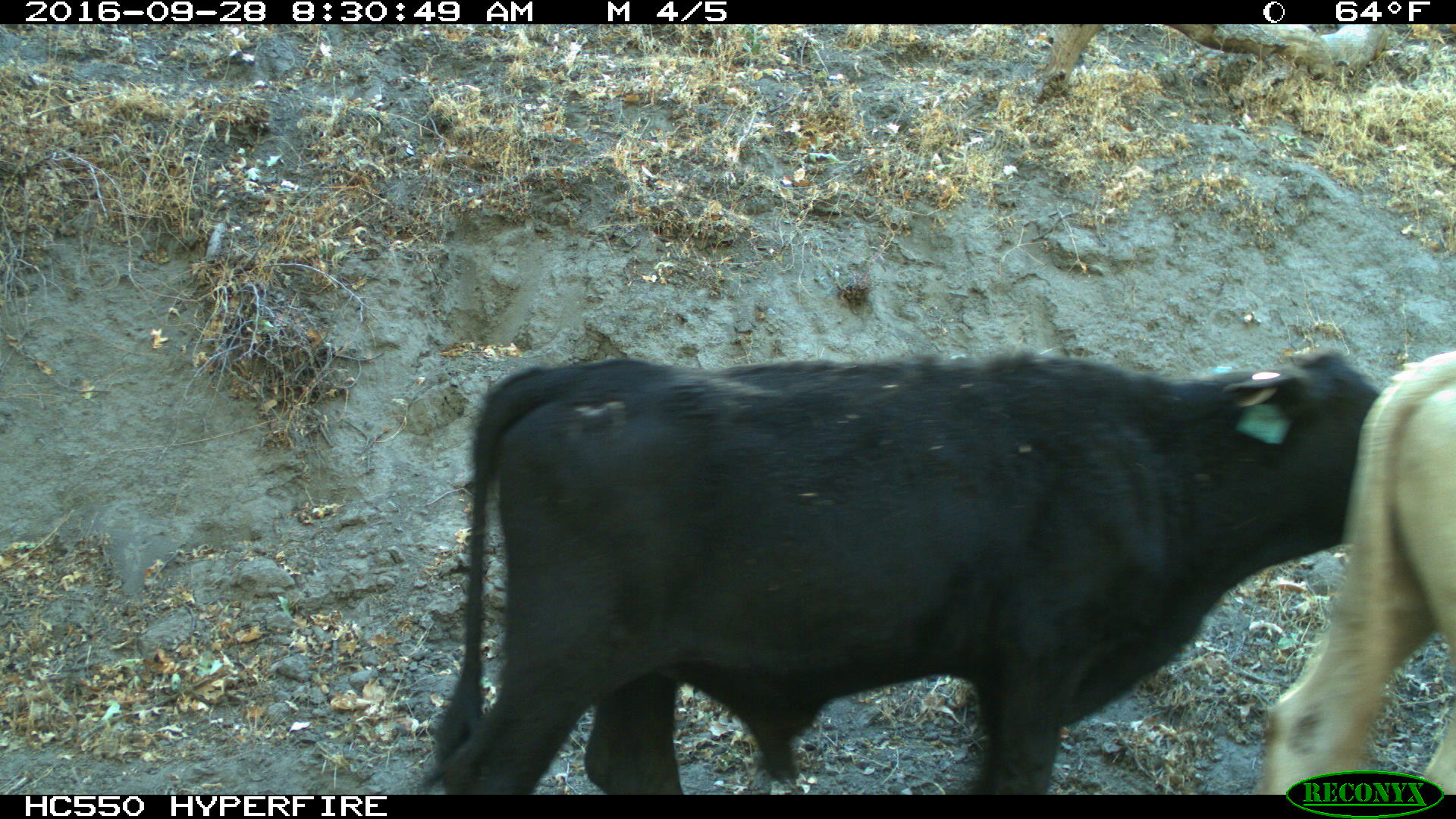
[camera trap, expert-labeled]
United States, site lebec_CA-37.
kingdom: Animalia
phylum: Chordata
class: Mammalia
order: Artiodactyla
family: Bovidae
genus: Bos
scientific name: Bos taurus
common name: domestic cow